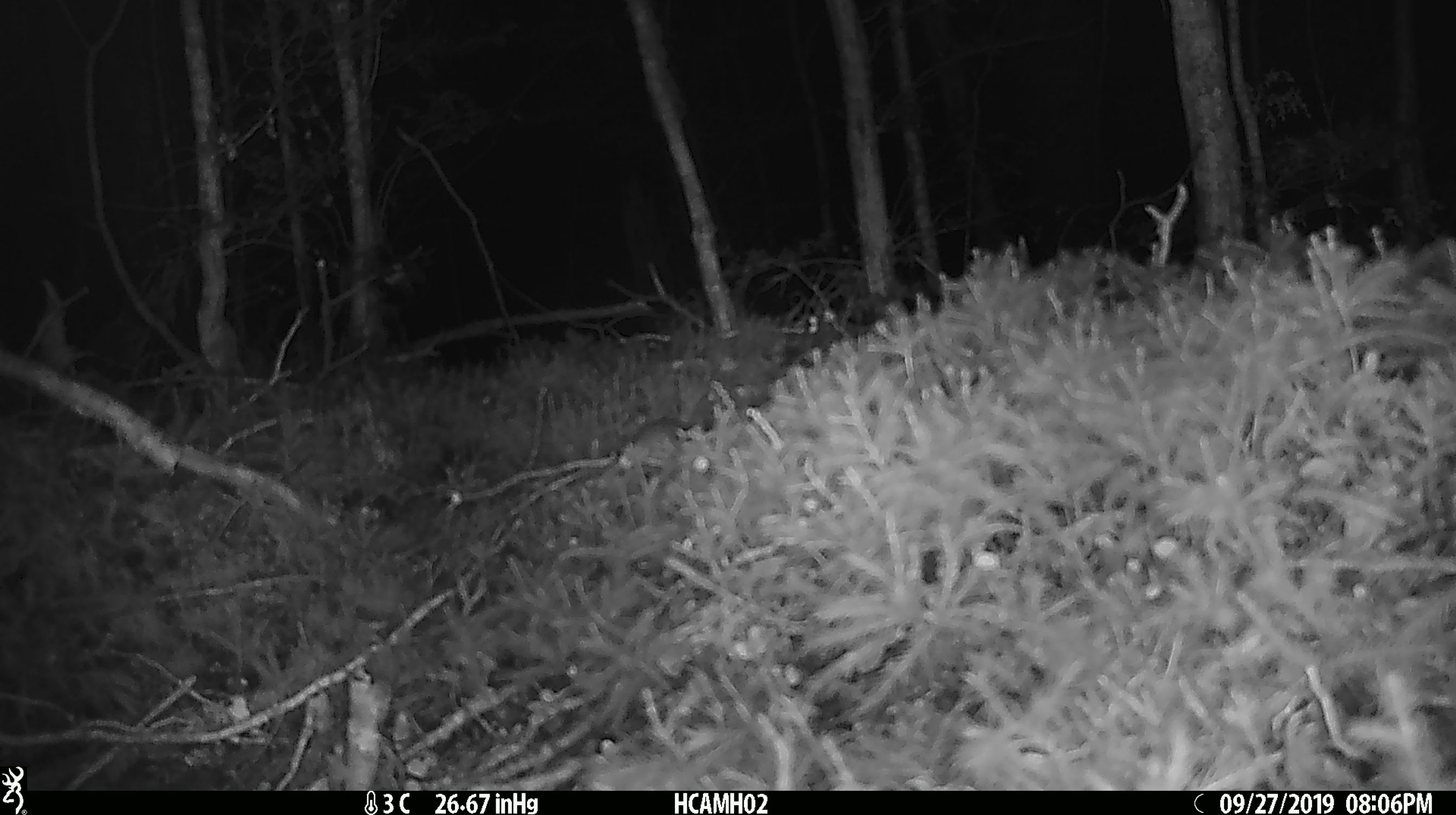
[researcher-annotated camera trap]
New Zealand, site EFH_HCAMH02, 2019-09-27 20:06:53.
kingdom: Animalia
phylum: Chordata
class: Mammalia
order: Rodentia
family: Muridae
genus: Mus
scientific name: Mus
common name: mouse